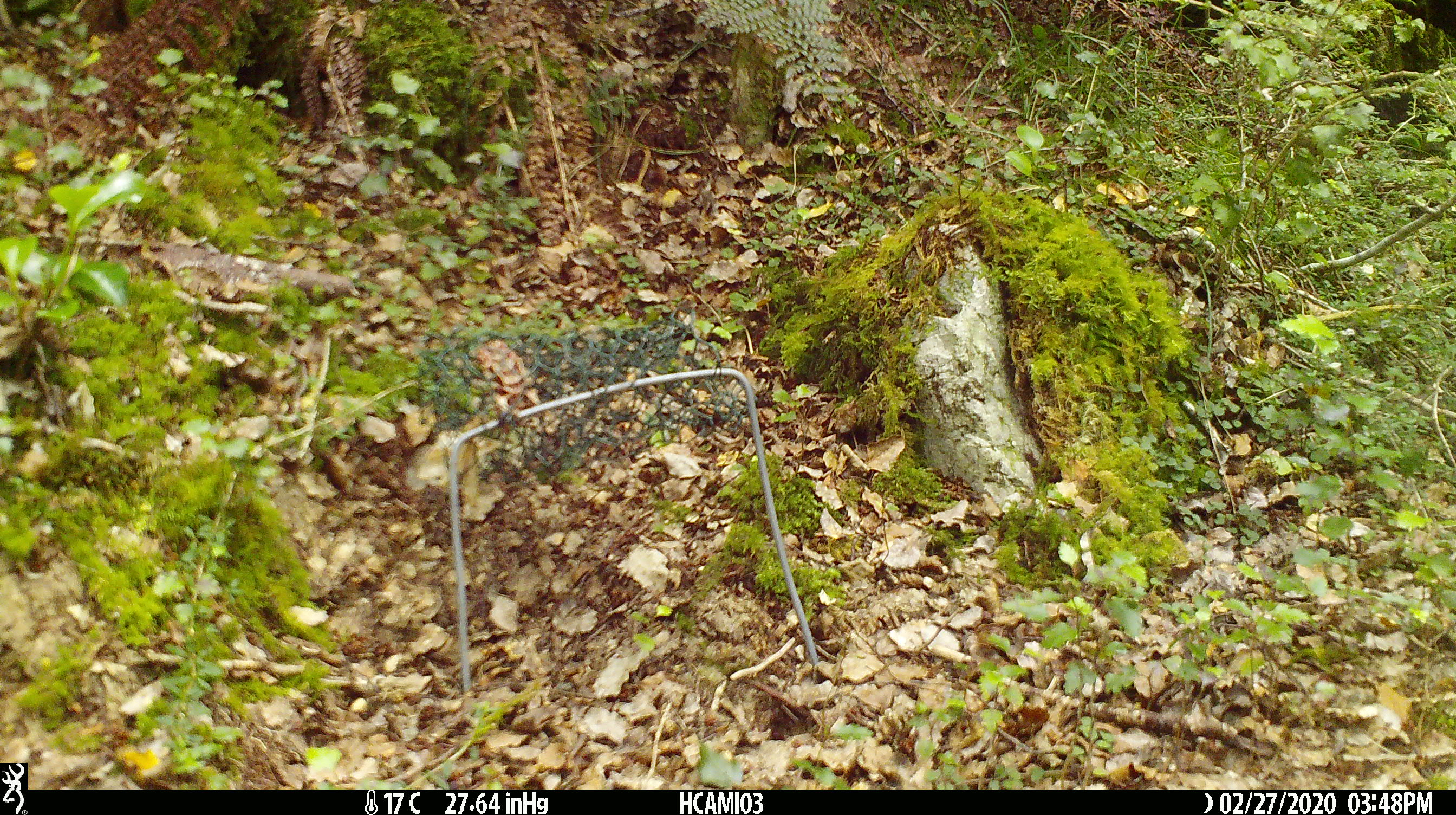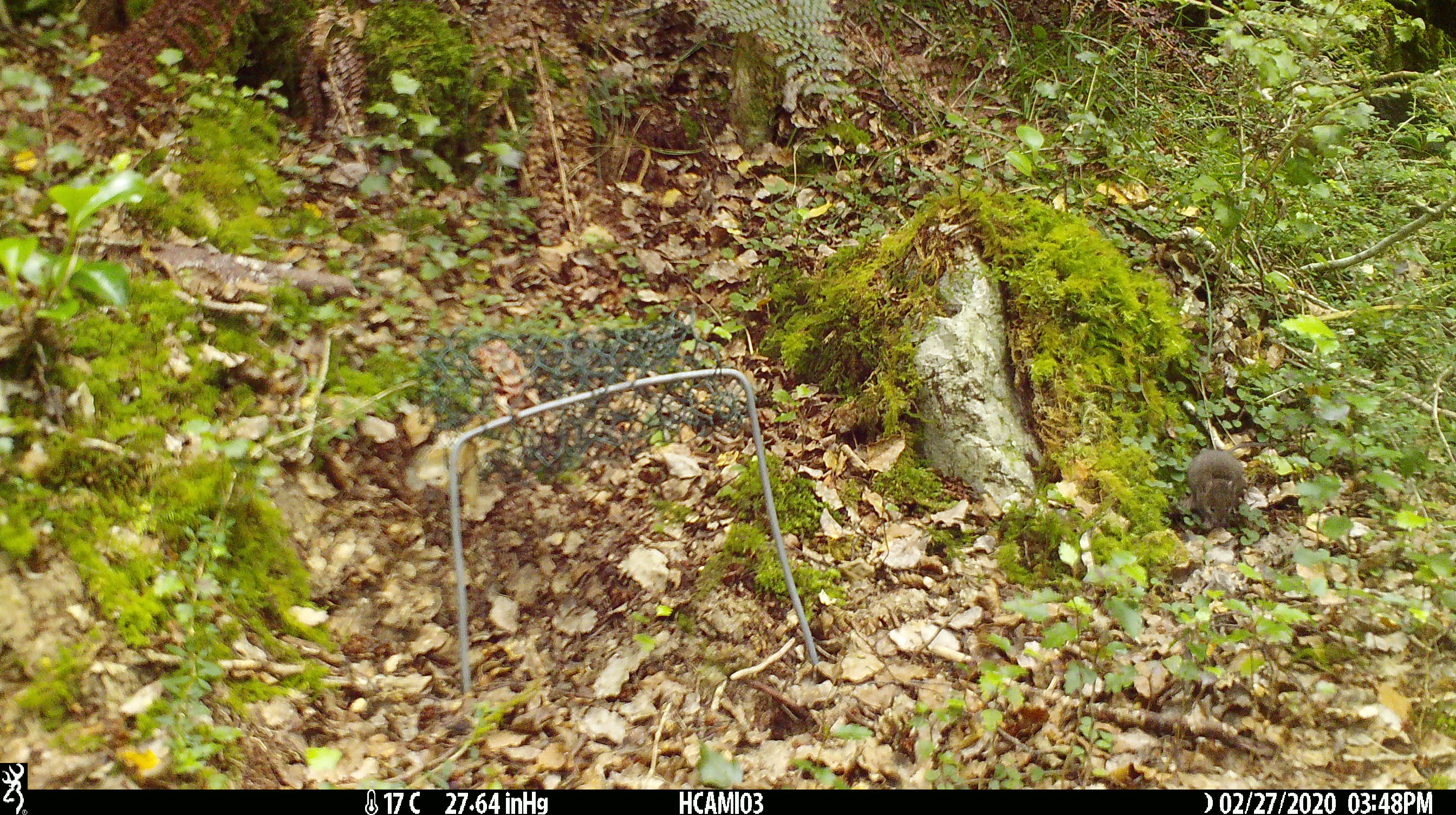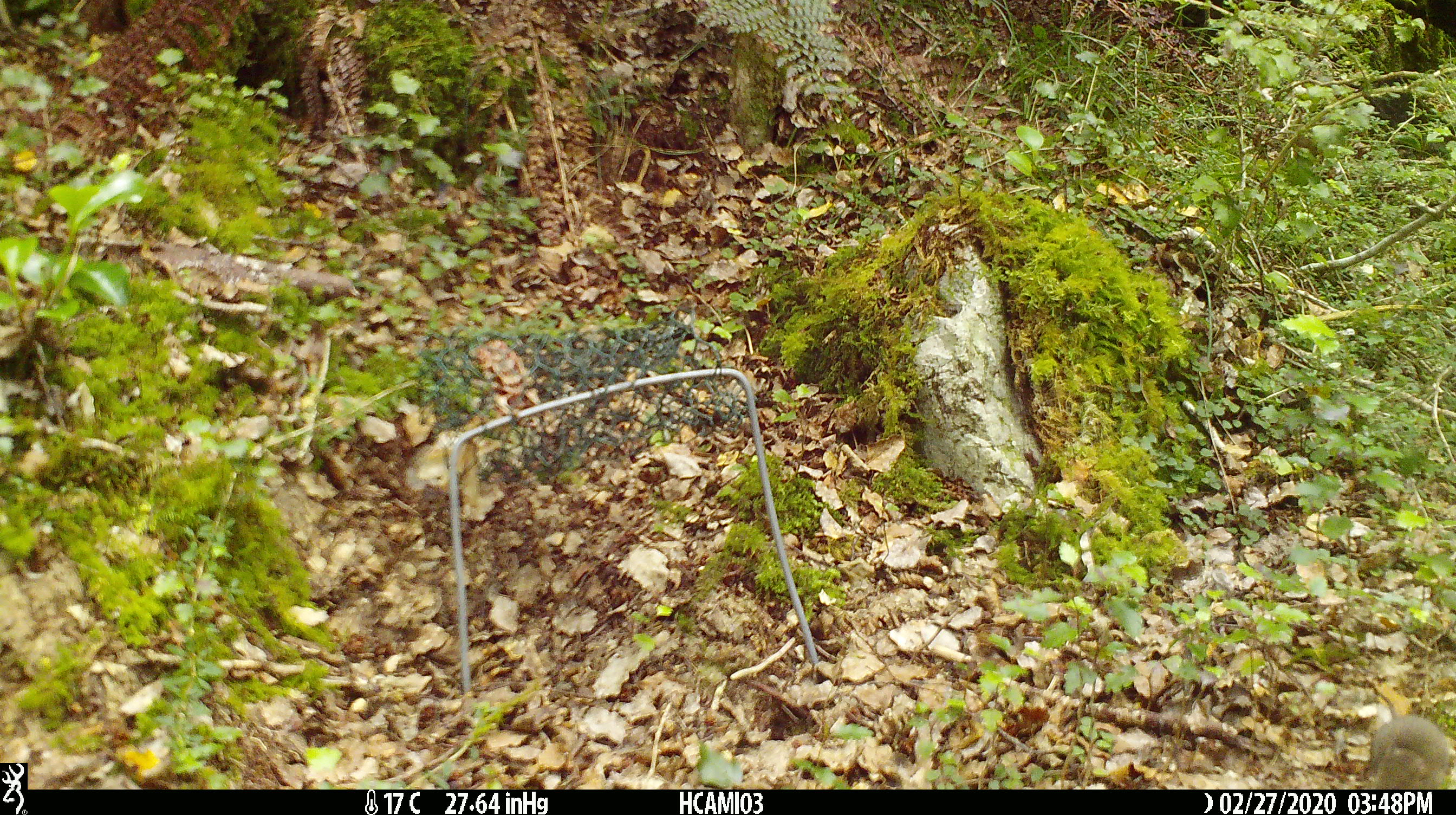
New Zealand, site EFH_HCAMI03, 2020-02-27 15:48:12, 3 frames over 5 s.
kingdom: Animalia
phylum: Chordata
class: Mammalia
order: Rodentia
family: Muridae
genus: Mus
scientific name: Mus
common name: mouse